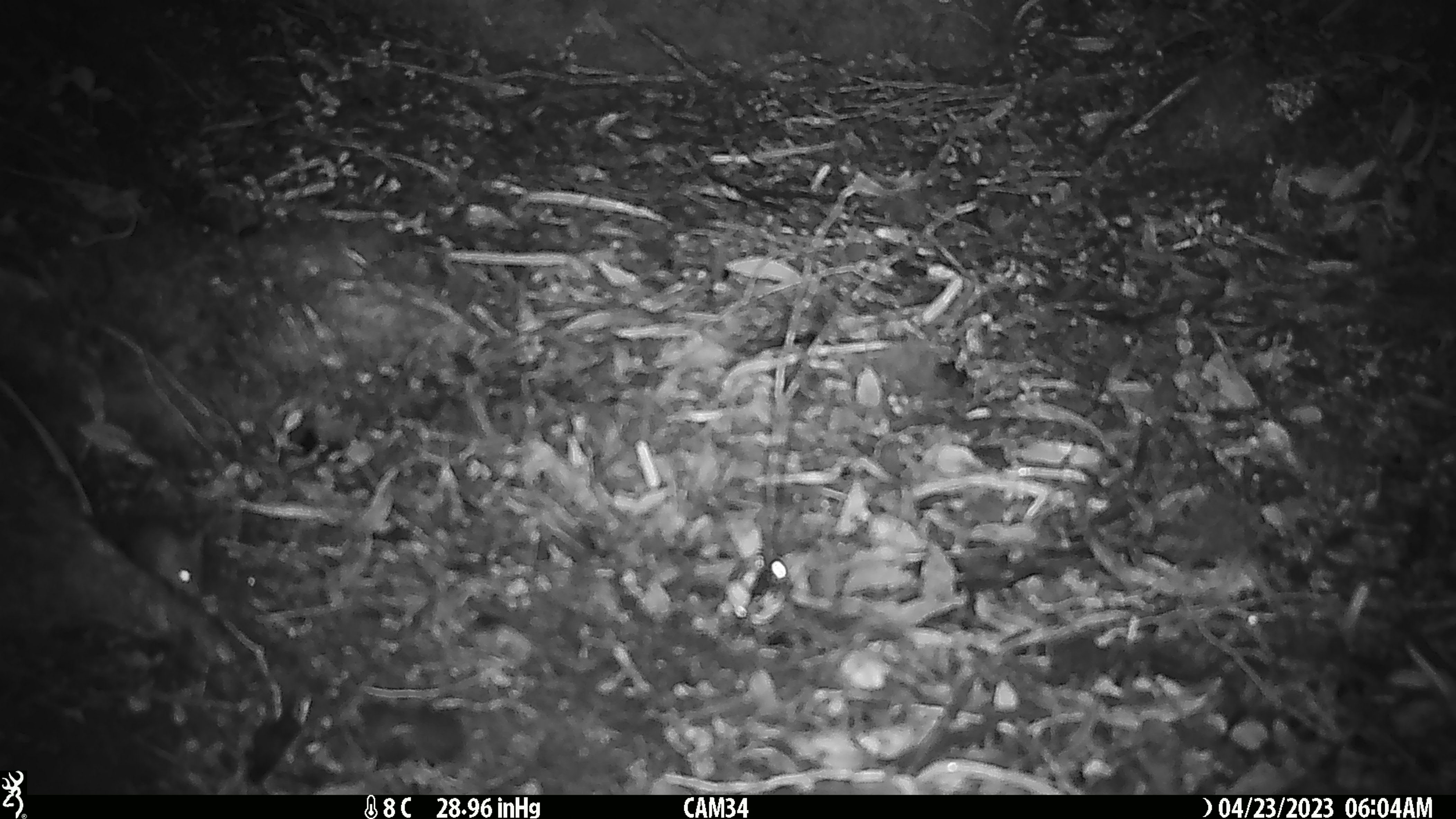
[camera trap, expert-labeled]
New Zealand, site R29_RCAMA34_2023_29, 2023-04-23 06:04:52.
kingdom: Animalia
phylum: Chordata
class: Mammalia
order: Rodentia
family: Muridae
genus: Mus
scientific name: Mus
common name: mouse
Mouse (Mus).